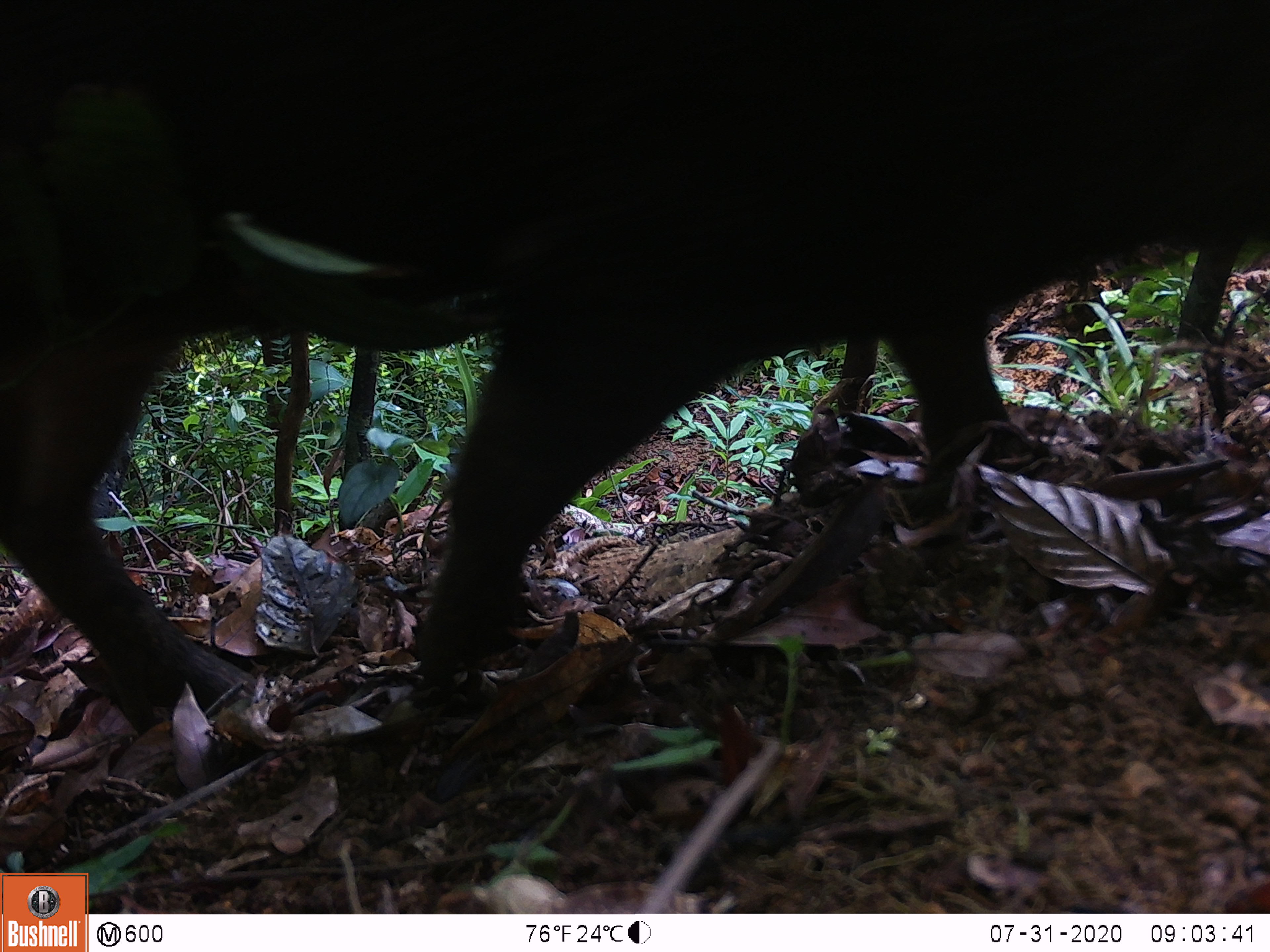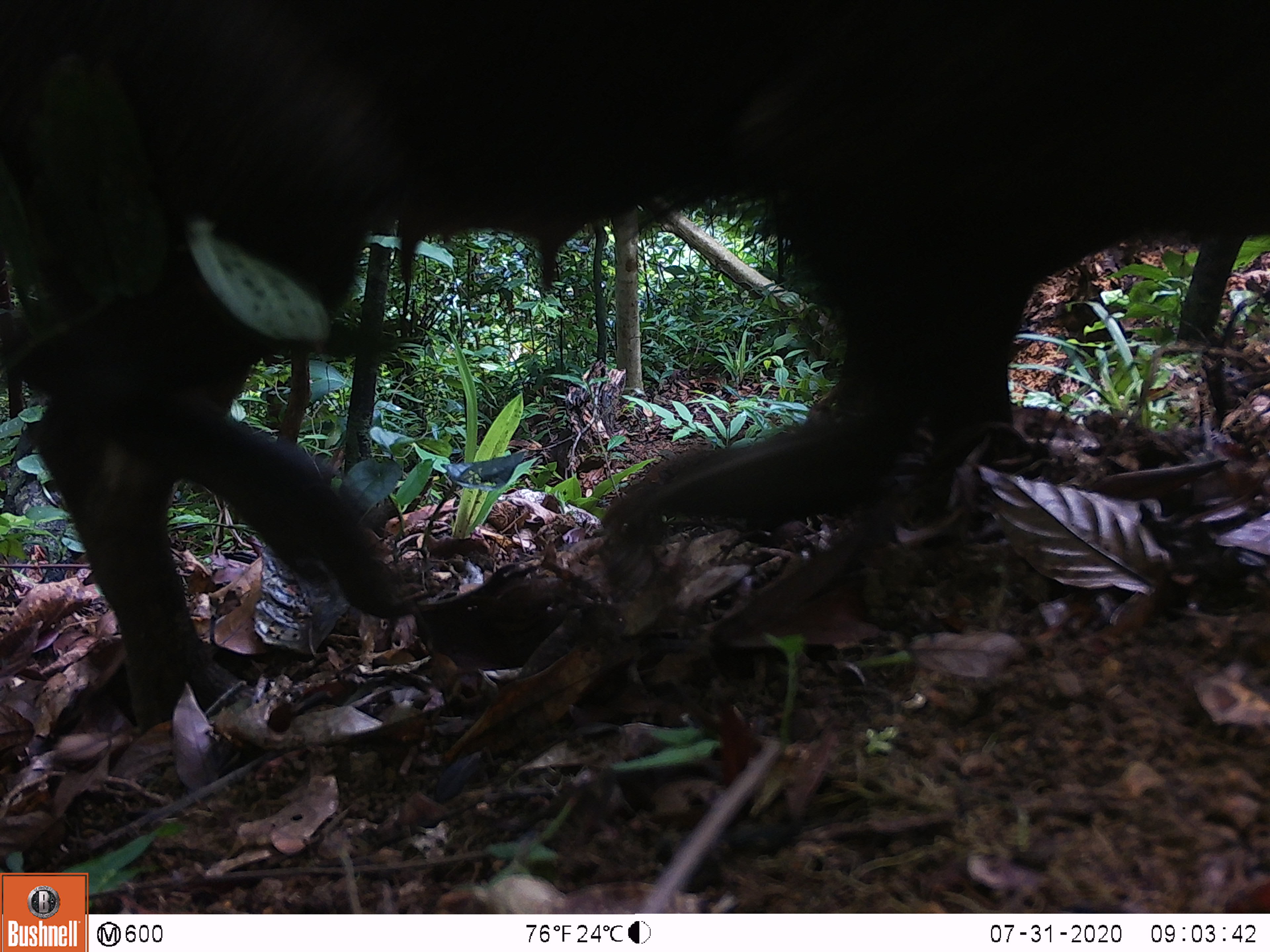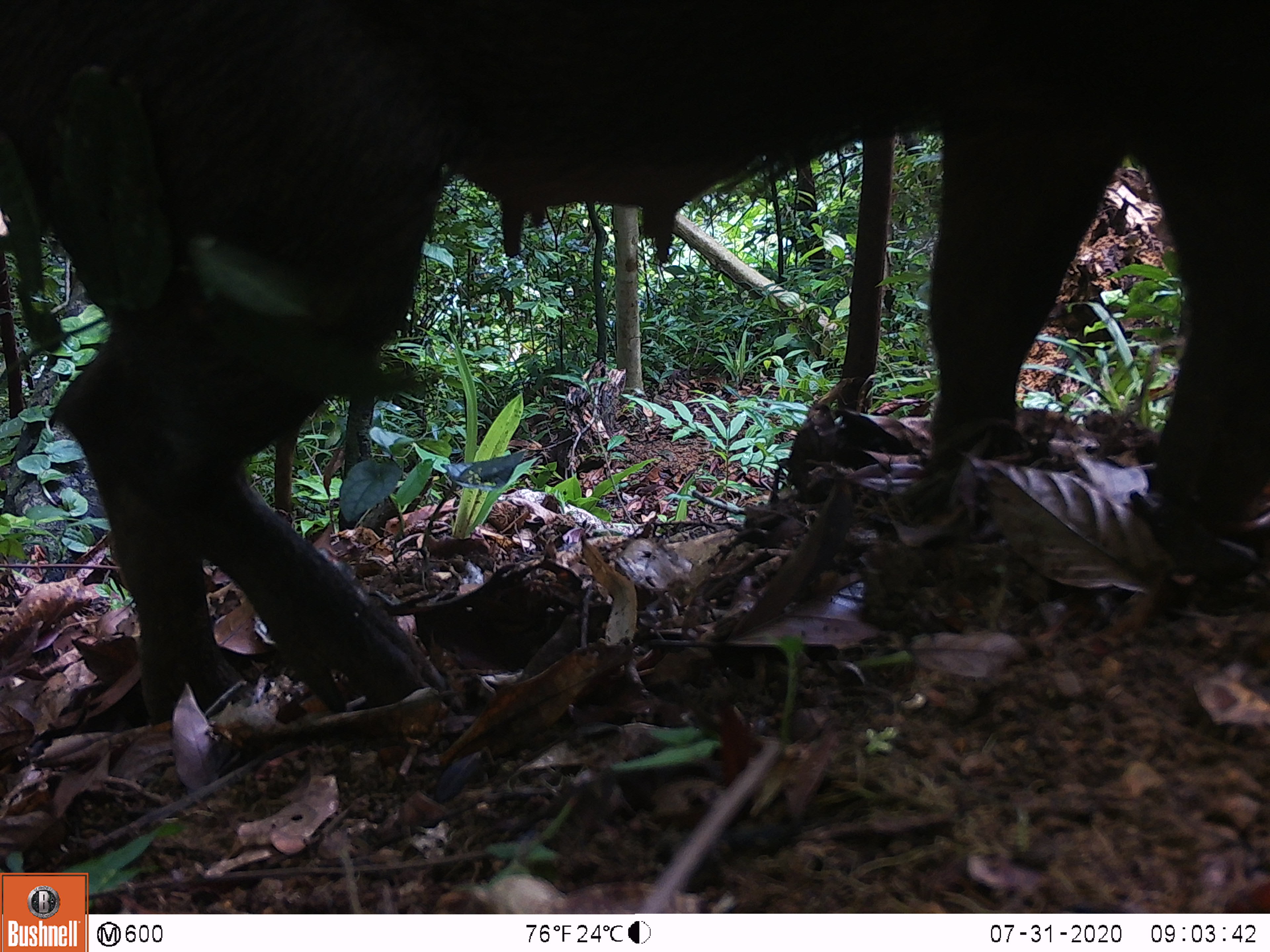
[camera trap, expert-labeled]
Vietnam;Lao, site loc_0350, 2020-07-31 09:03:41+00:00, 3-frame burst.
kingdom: Animalia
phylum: Chordata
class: Mammalia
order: Artiodactyla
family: Suidae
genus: Sus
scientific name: Sus scrofa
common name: eurasian wild pig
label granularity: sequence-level